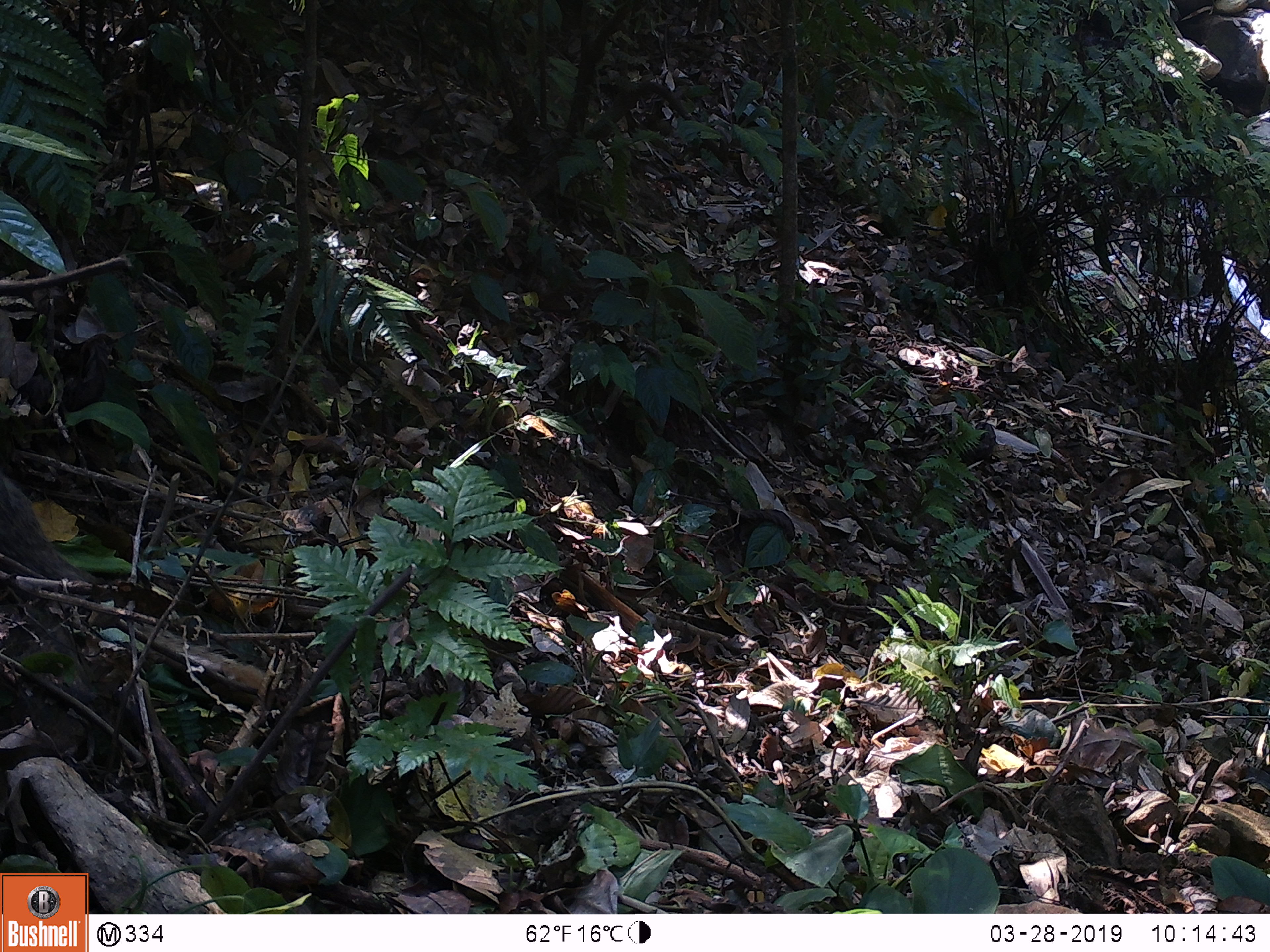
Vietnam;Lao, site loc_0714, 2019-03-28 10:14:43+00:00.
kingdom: Animalia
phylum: Chordata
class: Mammalia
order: Carnivora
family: Herpestidae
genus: Urva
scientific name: Urva urva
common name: crab-eating mongoose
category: crab eating mongoose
Crab eating mongoose (crab-eating mongoose) (Urva urva). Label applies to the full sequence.